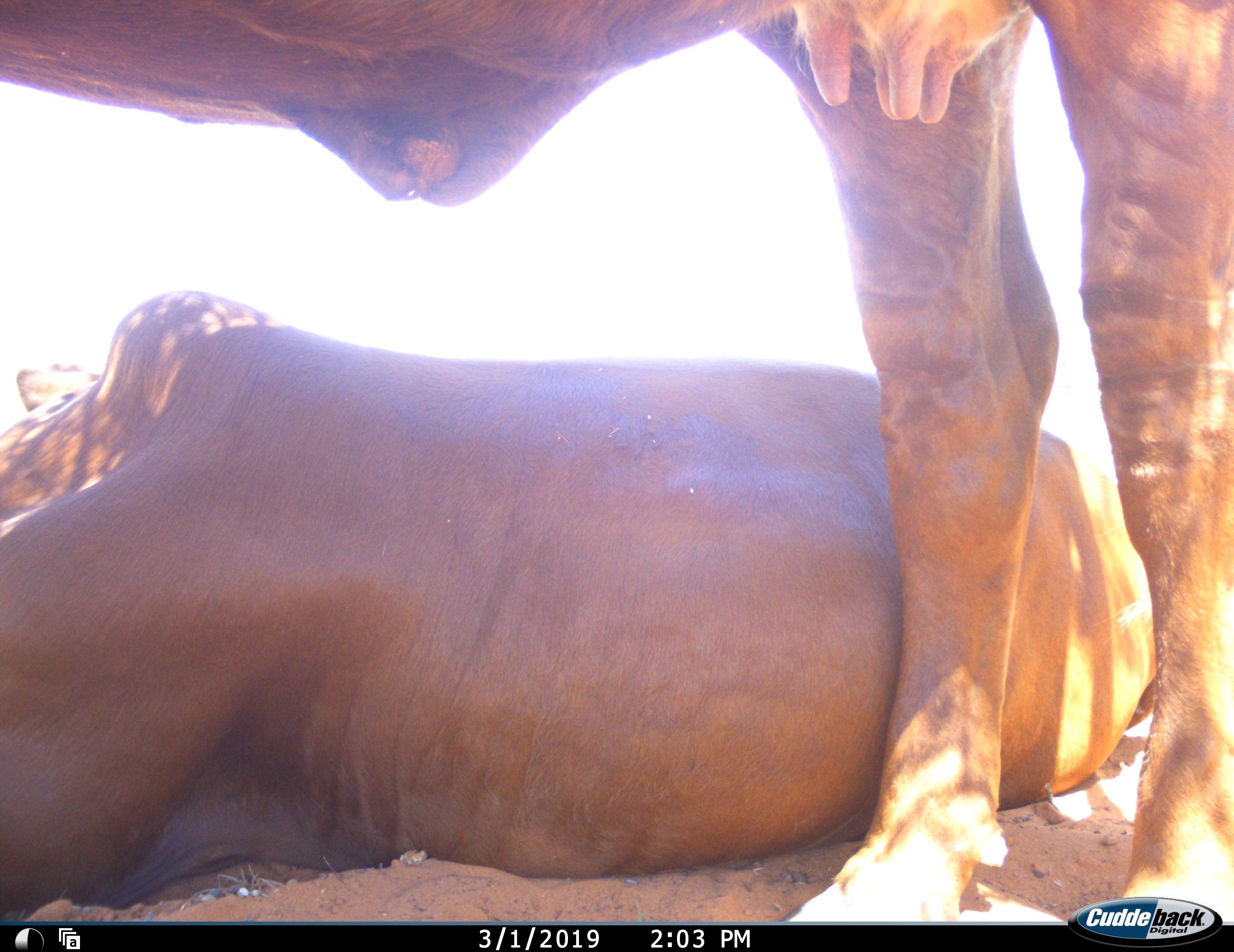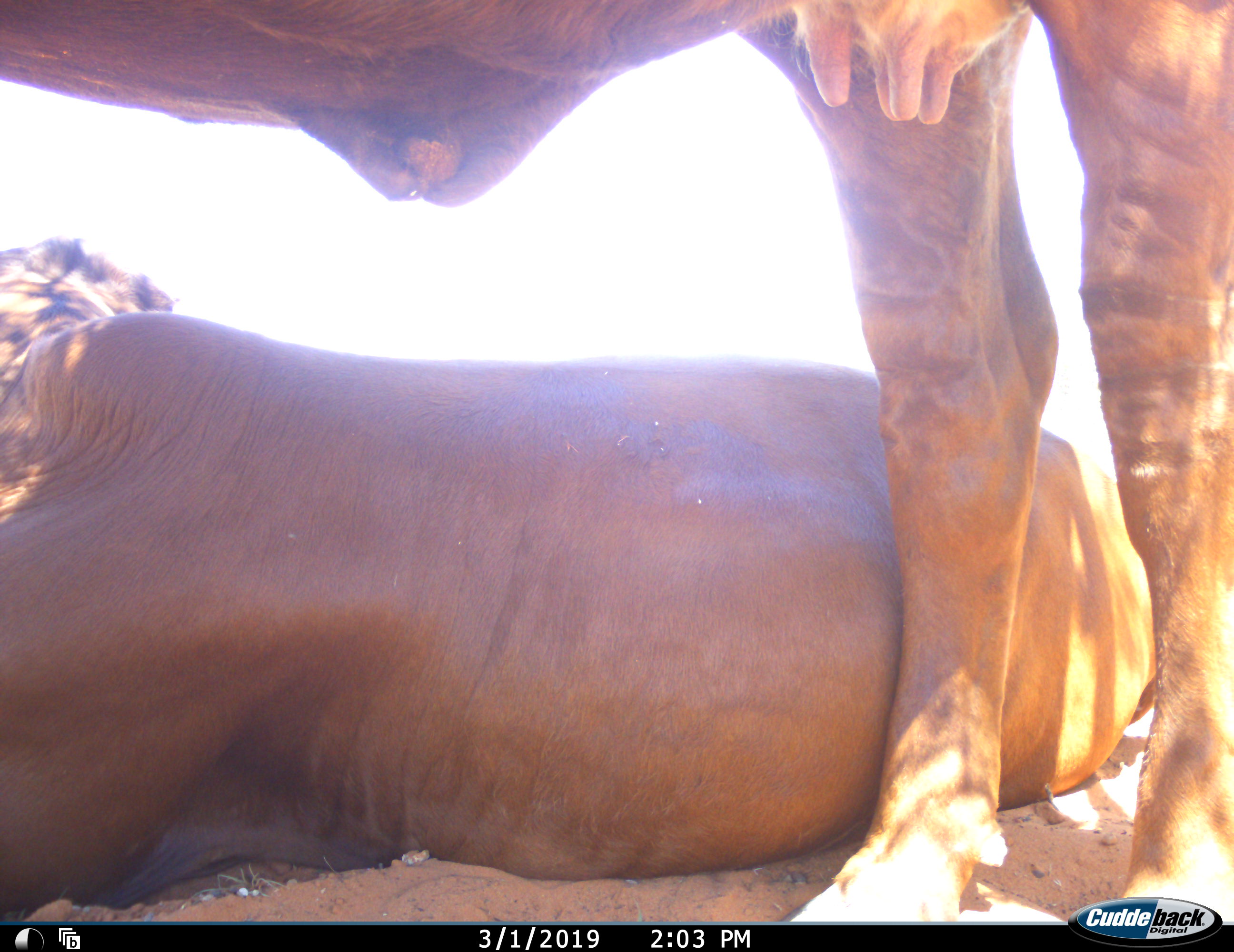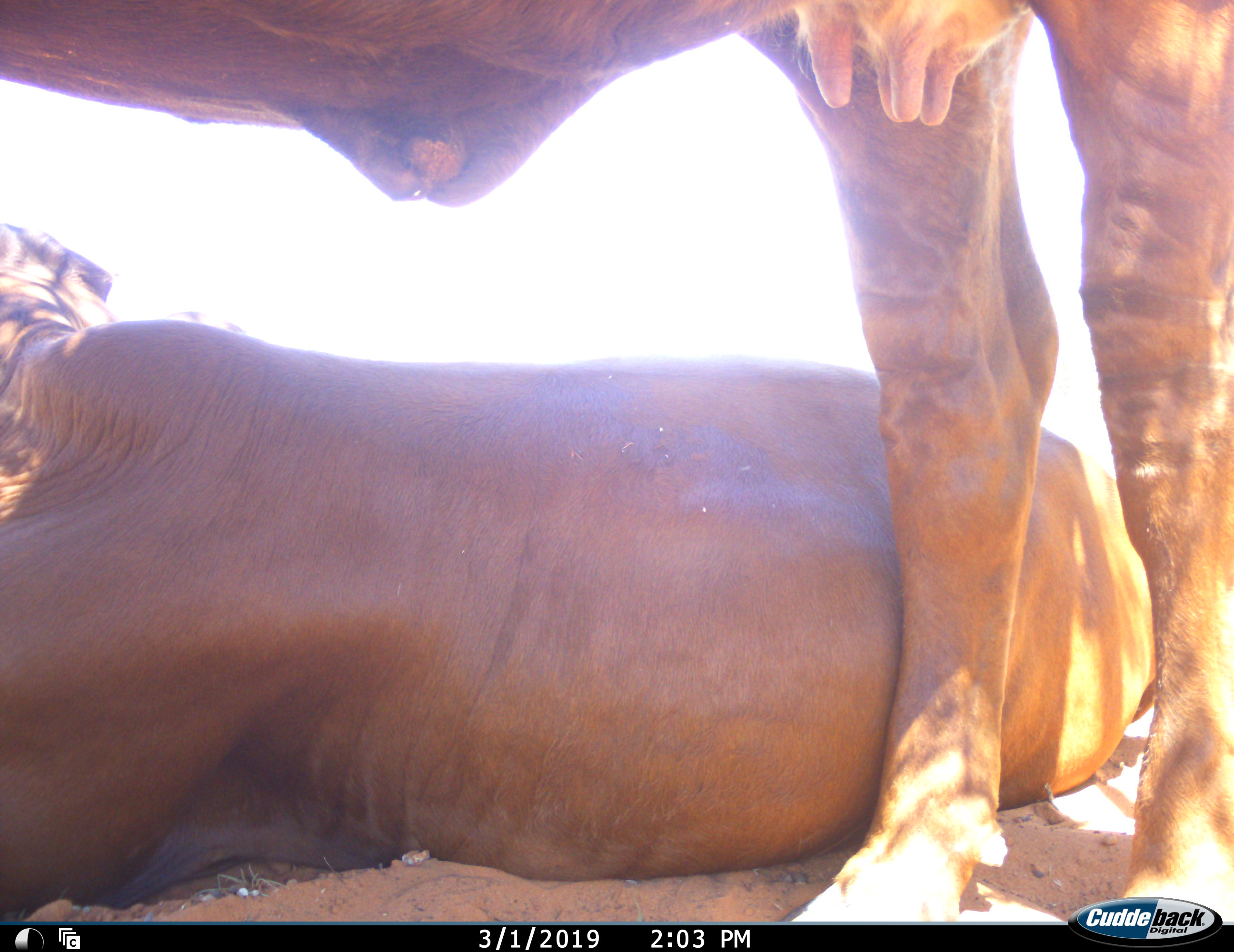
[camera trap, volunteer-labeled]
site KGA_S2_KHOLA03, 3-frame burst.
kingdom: Animalia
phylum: Chordata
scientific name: Vertebrata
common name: domestic animal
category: domesticanimal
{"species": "domesticanimal (domestic animal) (Vertebrata)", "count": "2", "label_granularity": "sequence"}